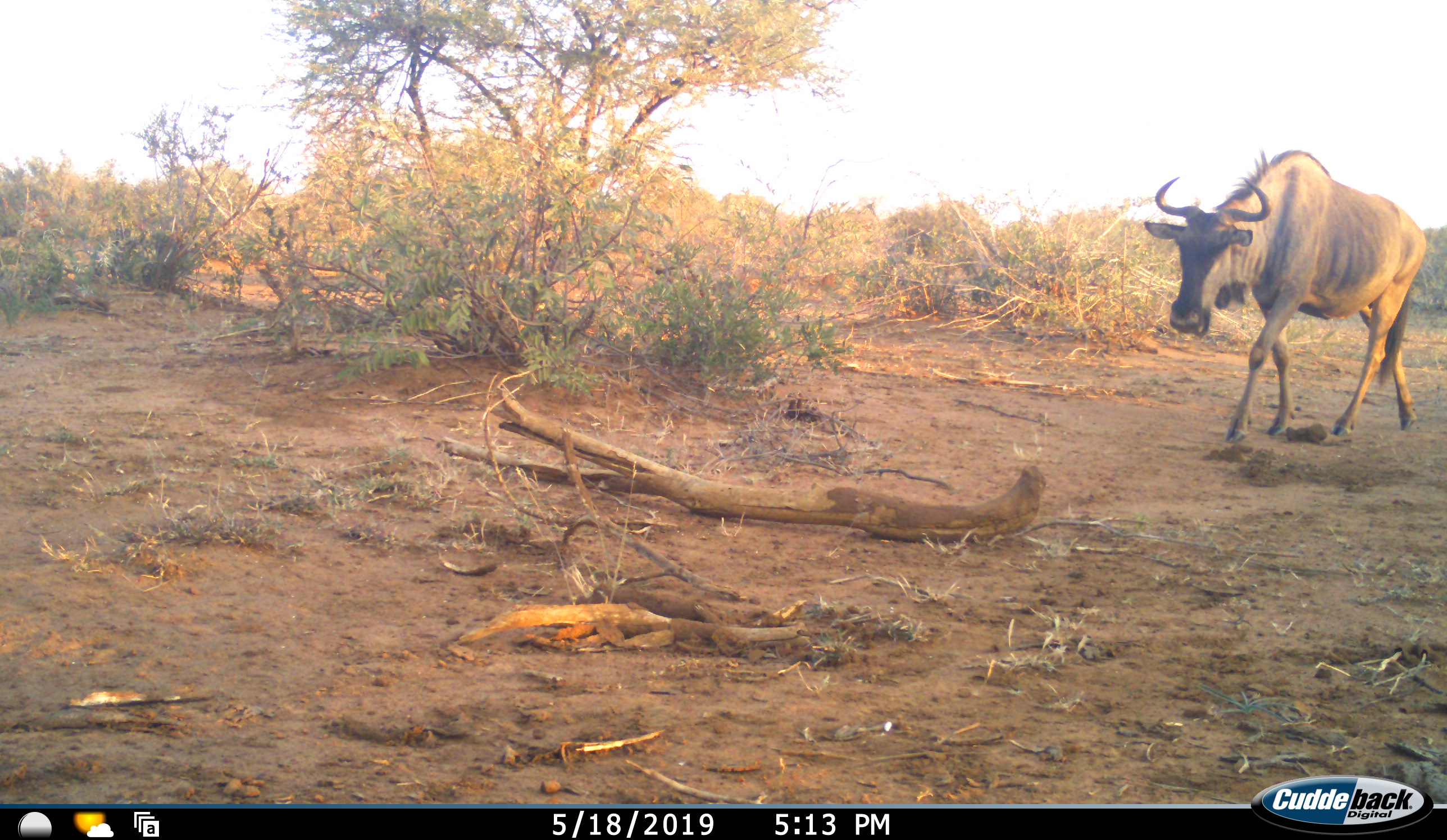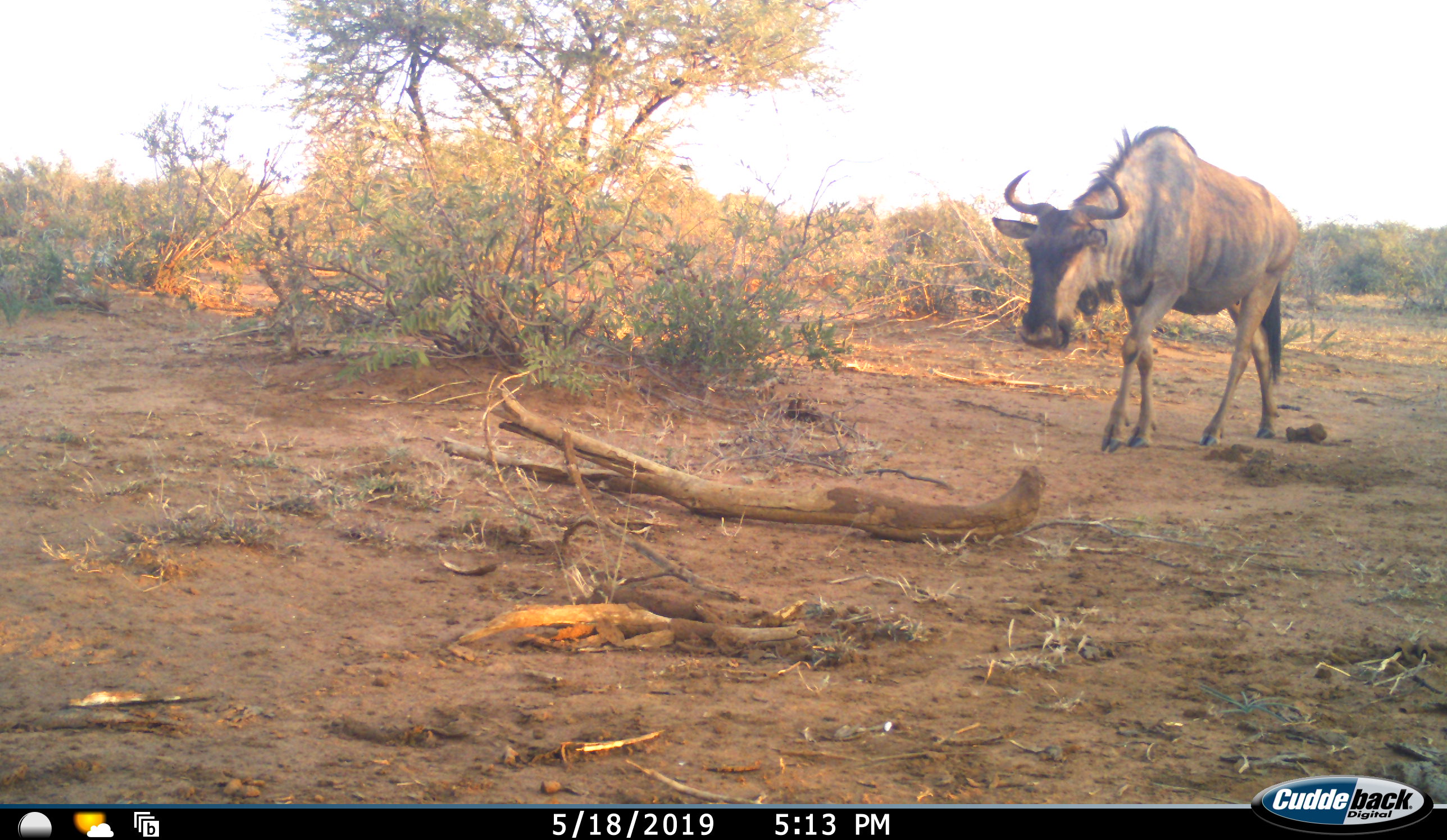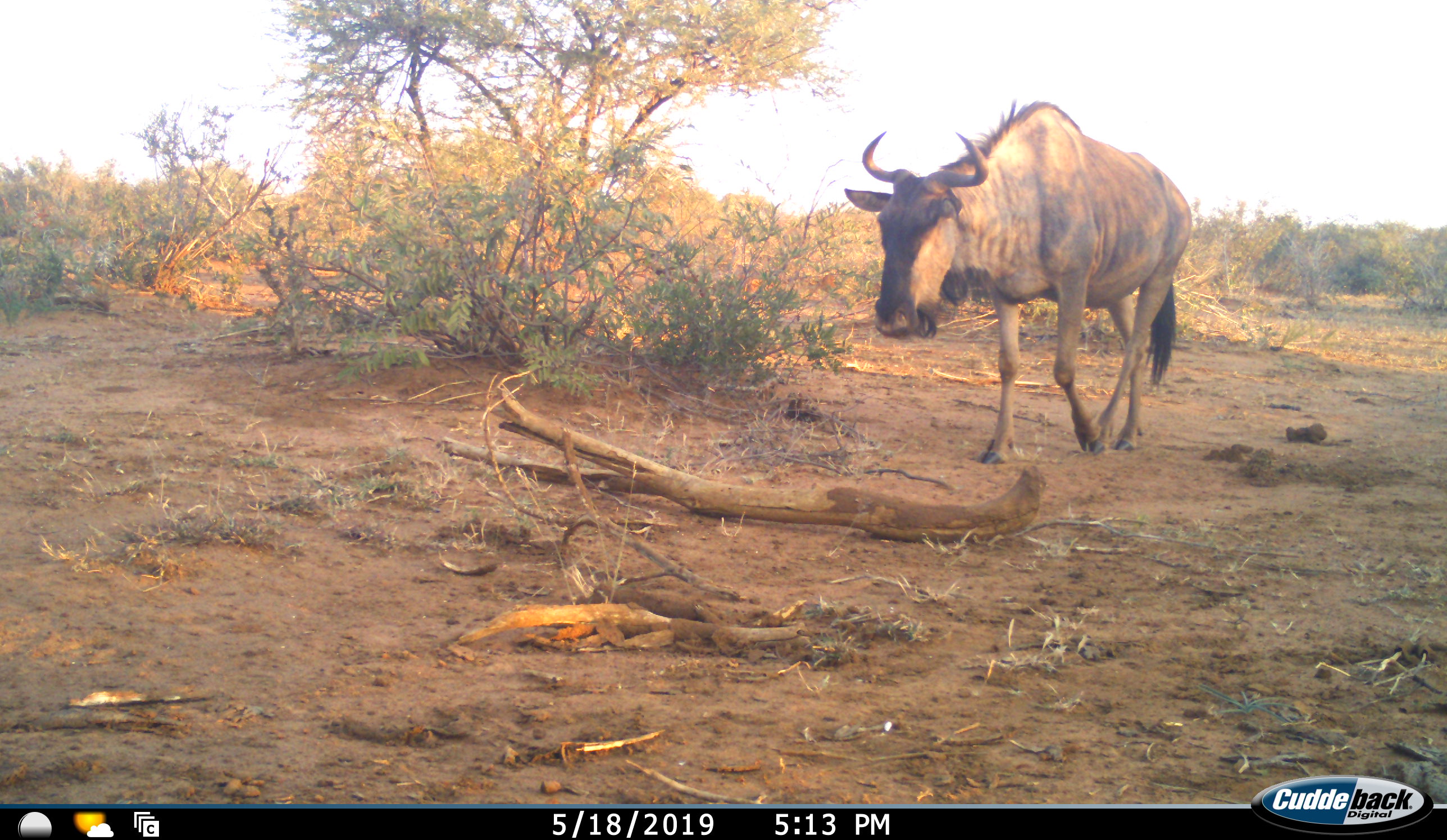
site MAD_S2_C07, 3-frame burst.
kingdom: Animalia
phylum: Chordata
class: Mammalia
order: Artiodactyla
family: Bovidae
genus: Connochaetes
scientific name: Connochaetes taurinus taurinus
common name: blue wildebeest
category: wildebeestblue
Wildebeestblue (blue wildebeest) (Connochaetes taurinus taurinus), count 1. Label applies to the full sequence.